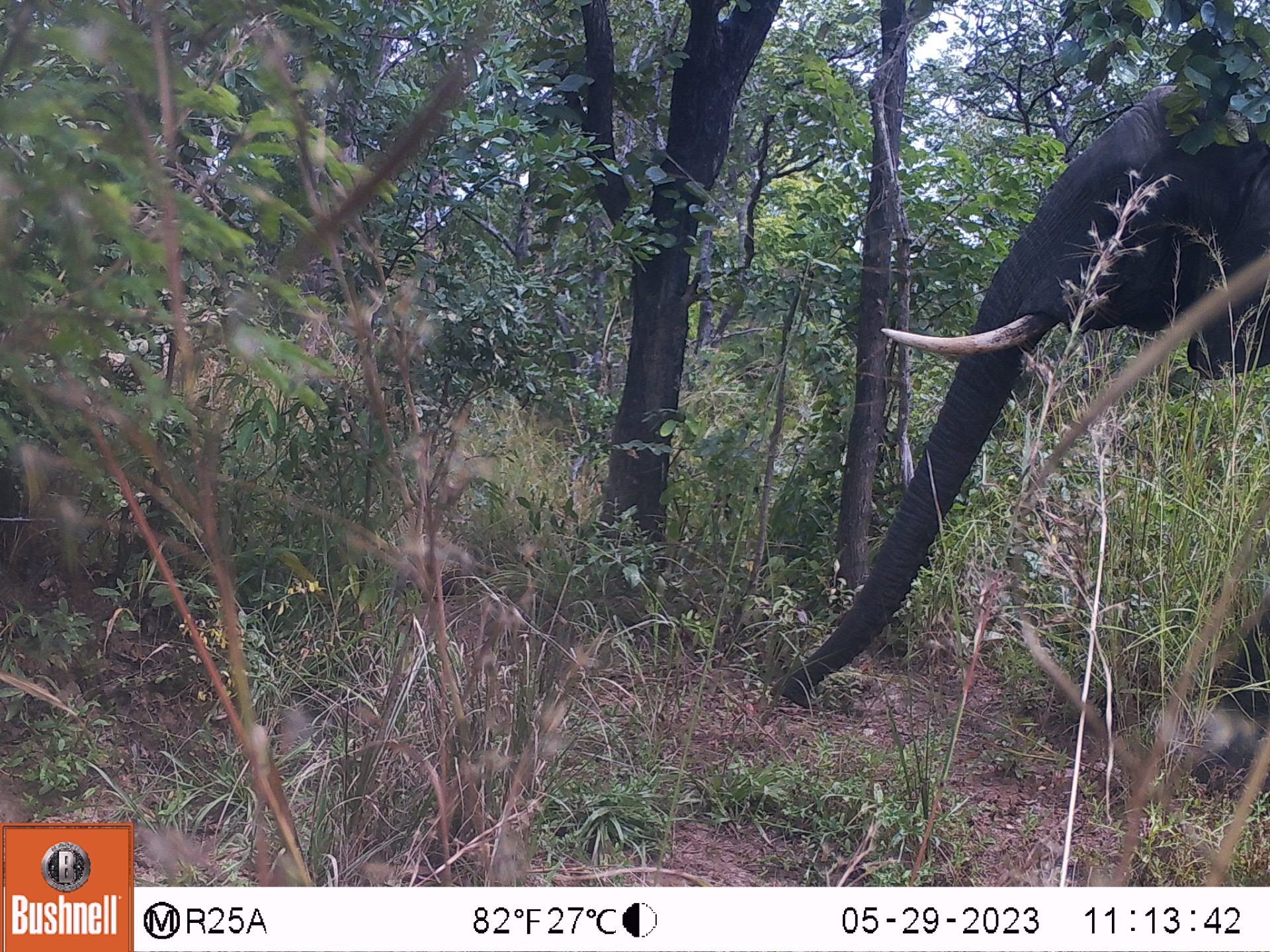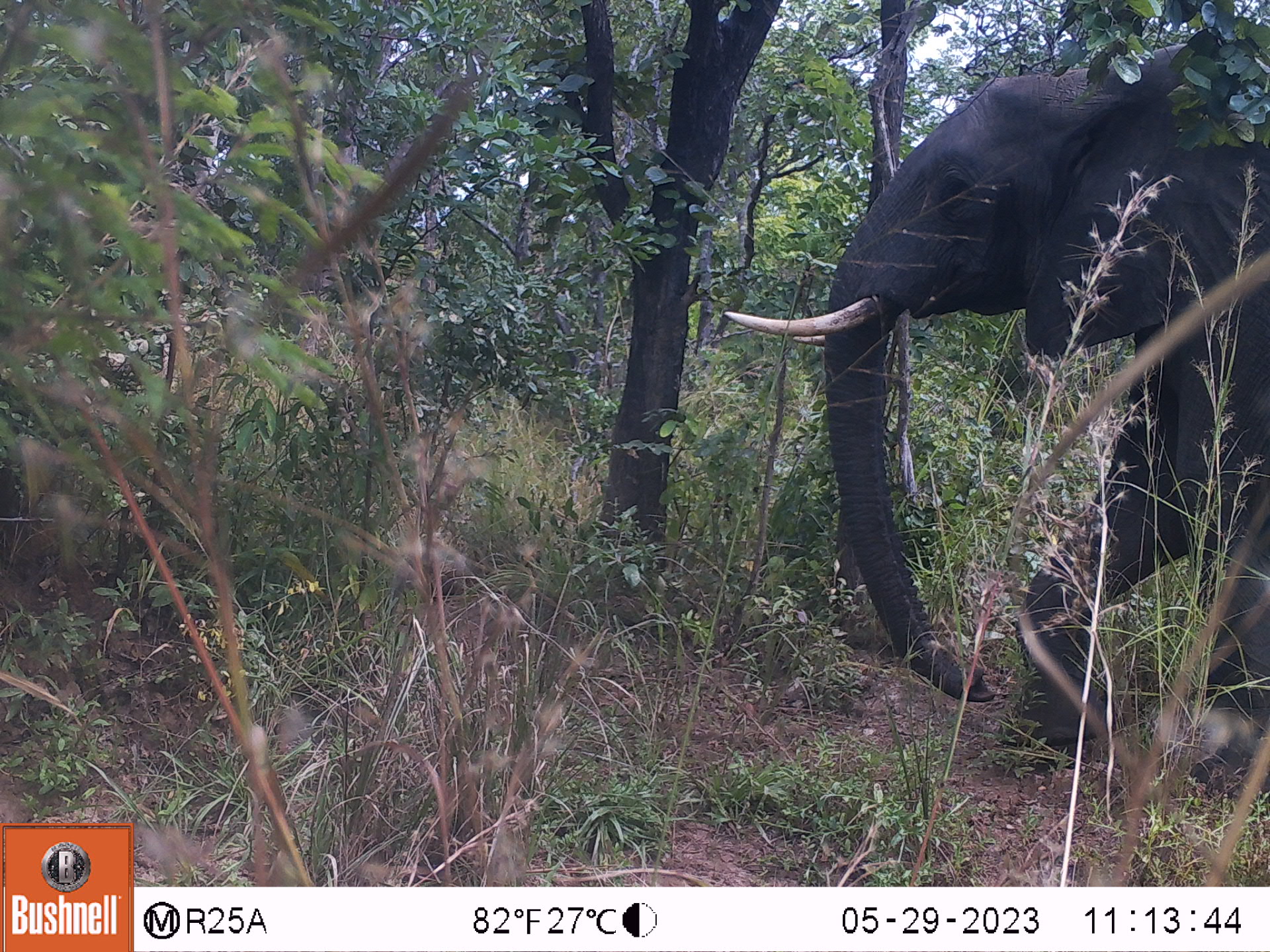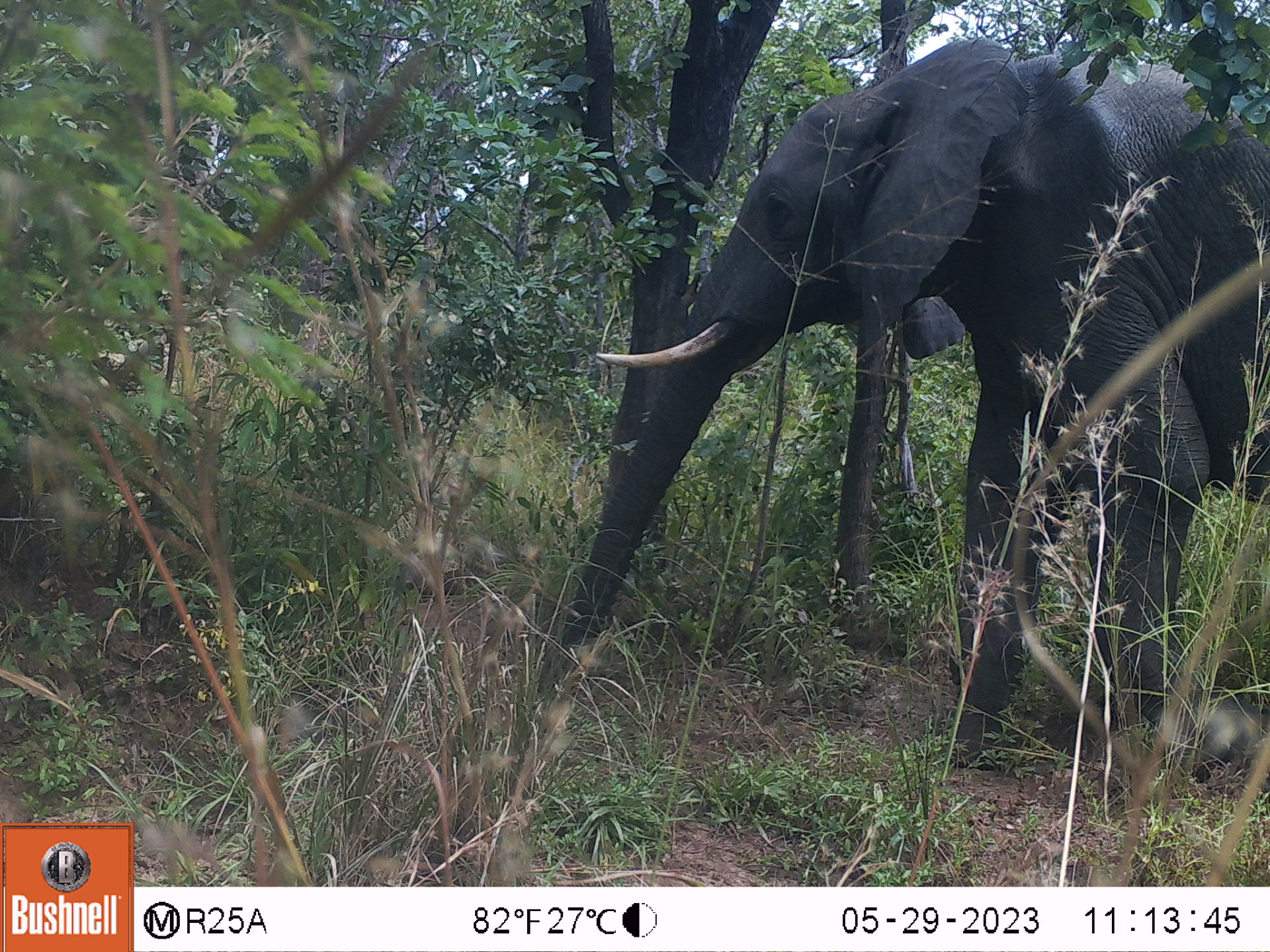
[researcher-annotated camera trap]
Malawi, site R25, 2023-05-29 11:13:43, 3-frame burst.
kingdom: Animalia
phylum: Chordata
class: Mammalia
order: Proboscidea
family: Elephantidae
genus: Loxodonta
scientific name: Loxodonta africana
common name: african savanna elephant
African savanna elephant (Loxodonta africana), count 1.